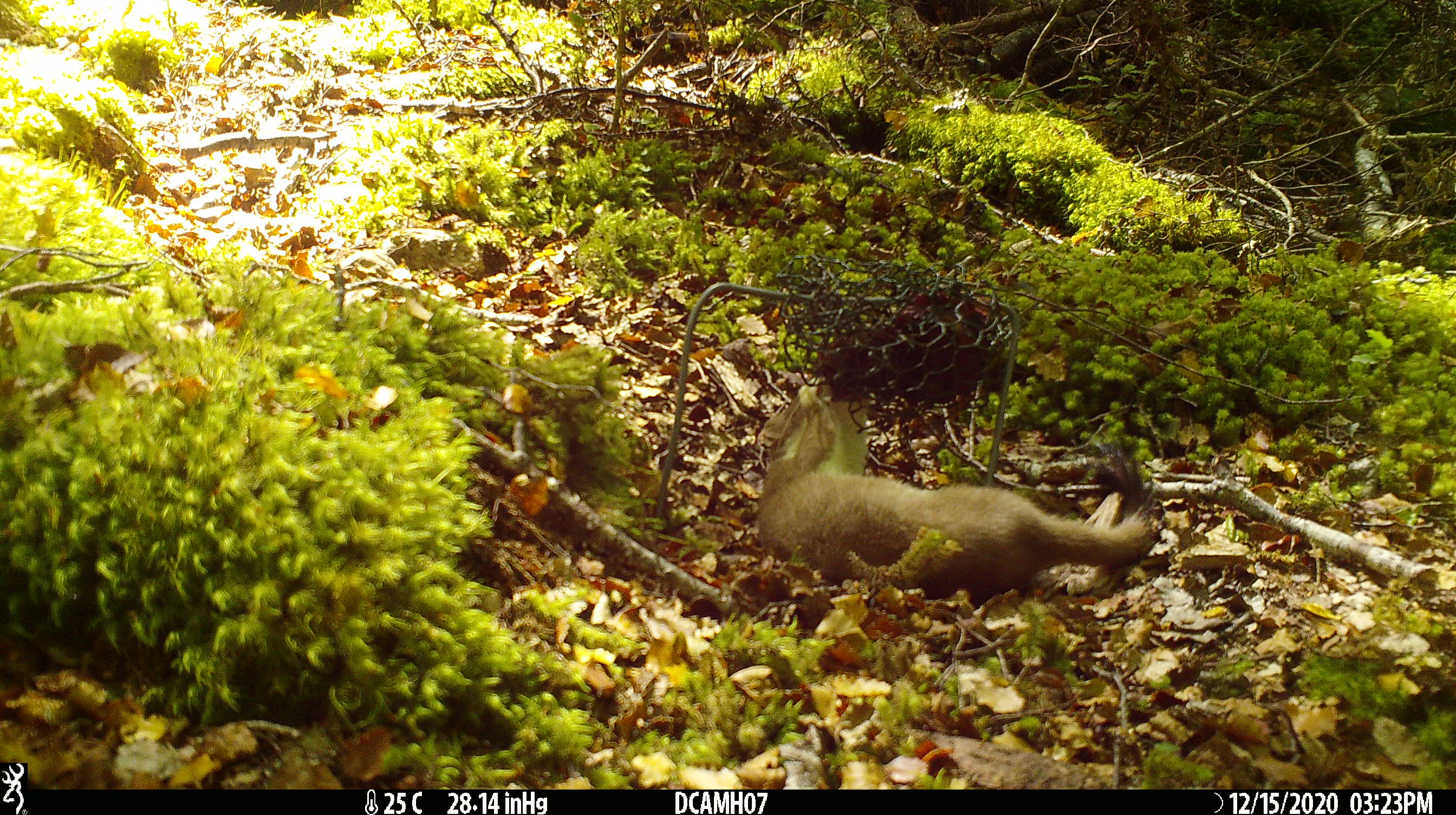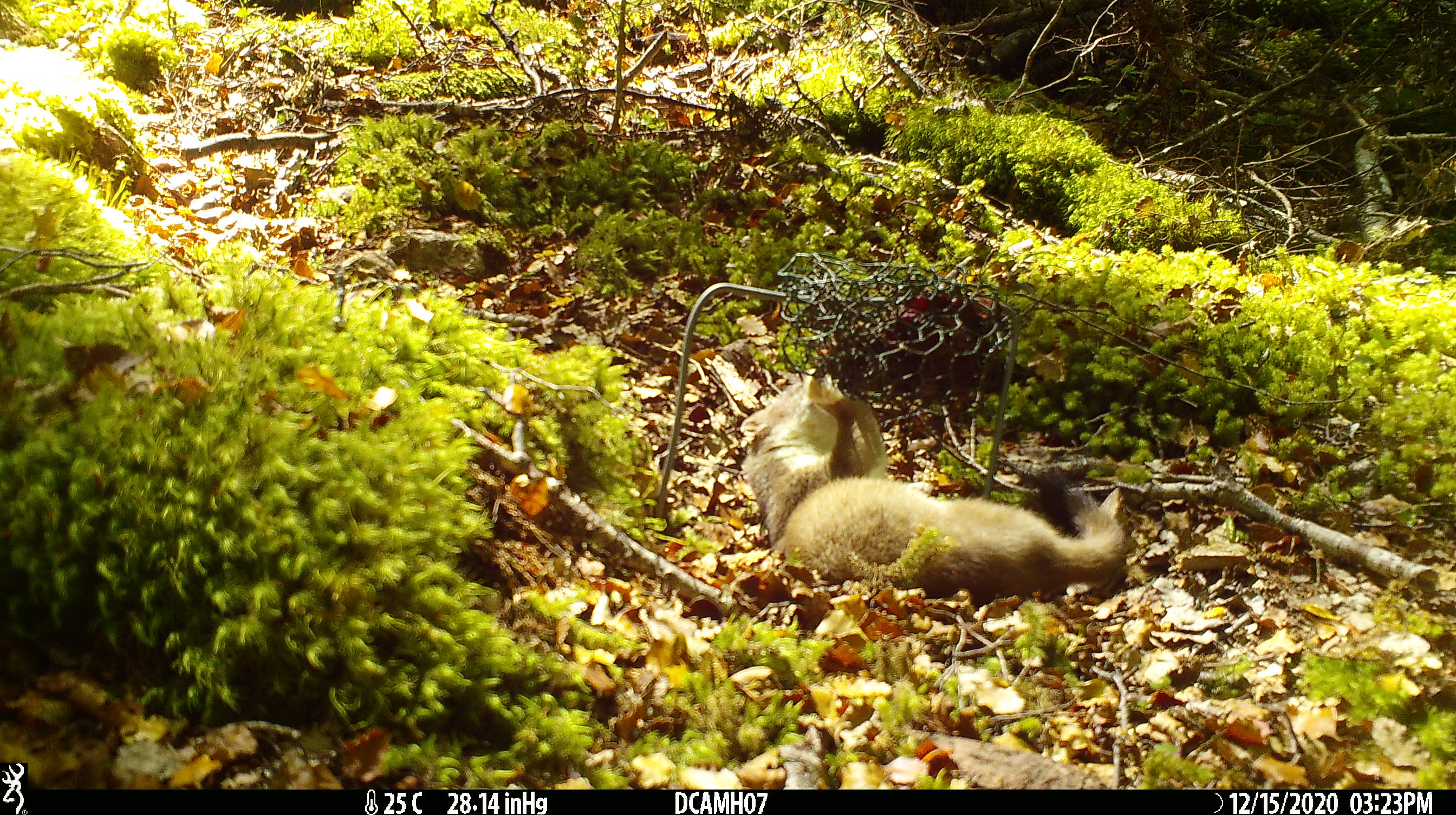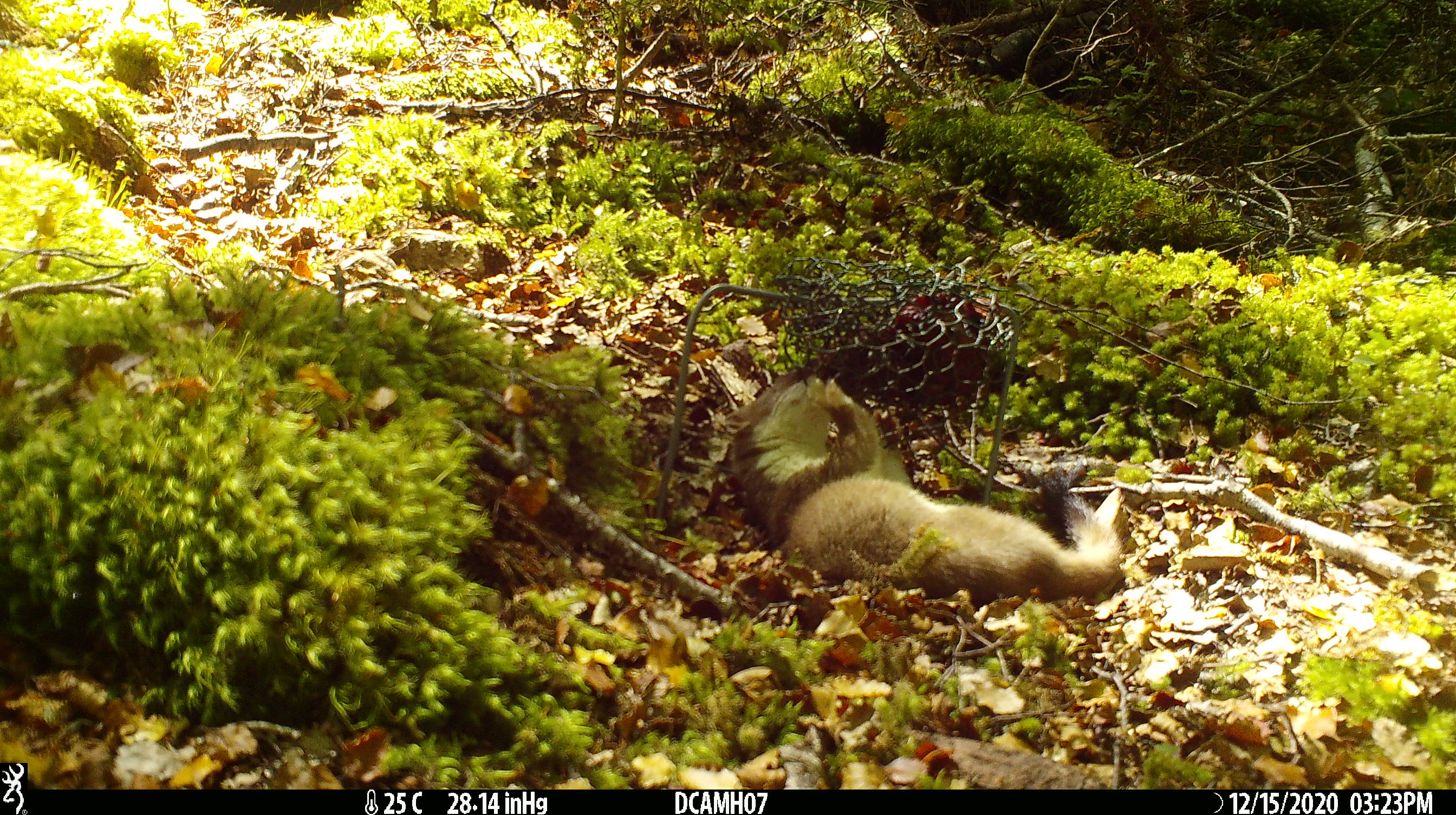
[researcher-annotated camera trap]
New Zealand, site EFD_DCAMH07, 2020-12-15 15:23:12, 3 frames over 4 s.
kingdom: Animalia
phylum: Chordata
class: Mammalia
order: Carnivora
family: Mustelidae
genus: Mustela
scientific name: Mustela erminea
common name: stoat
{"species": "stoat (Mustela erminea)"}